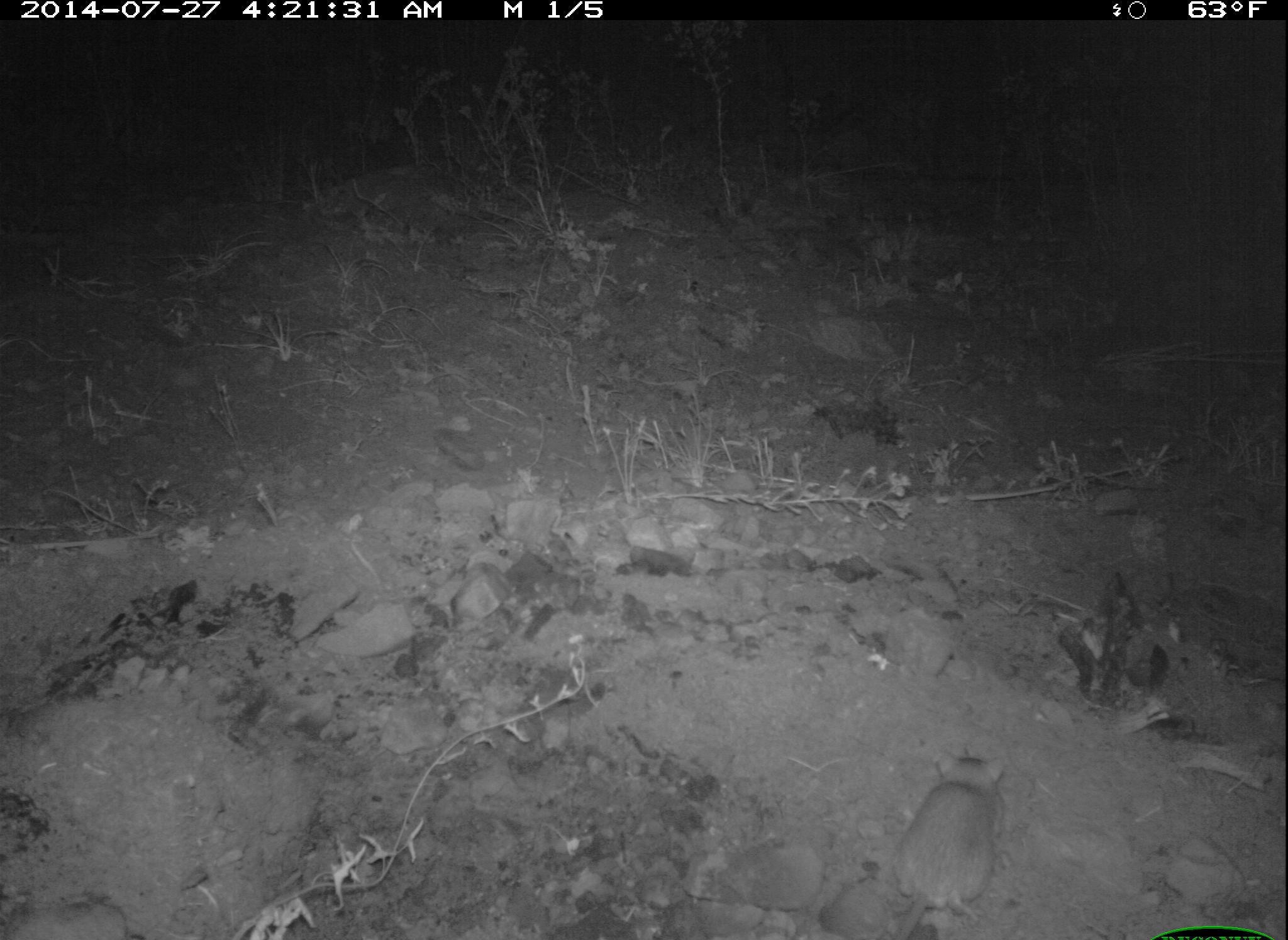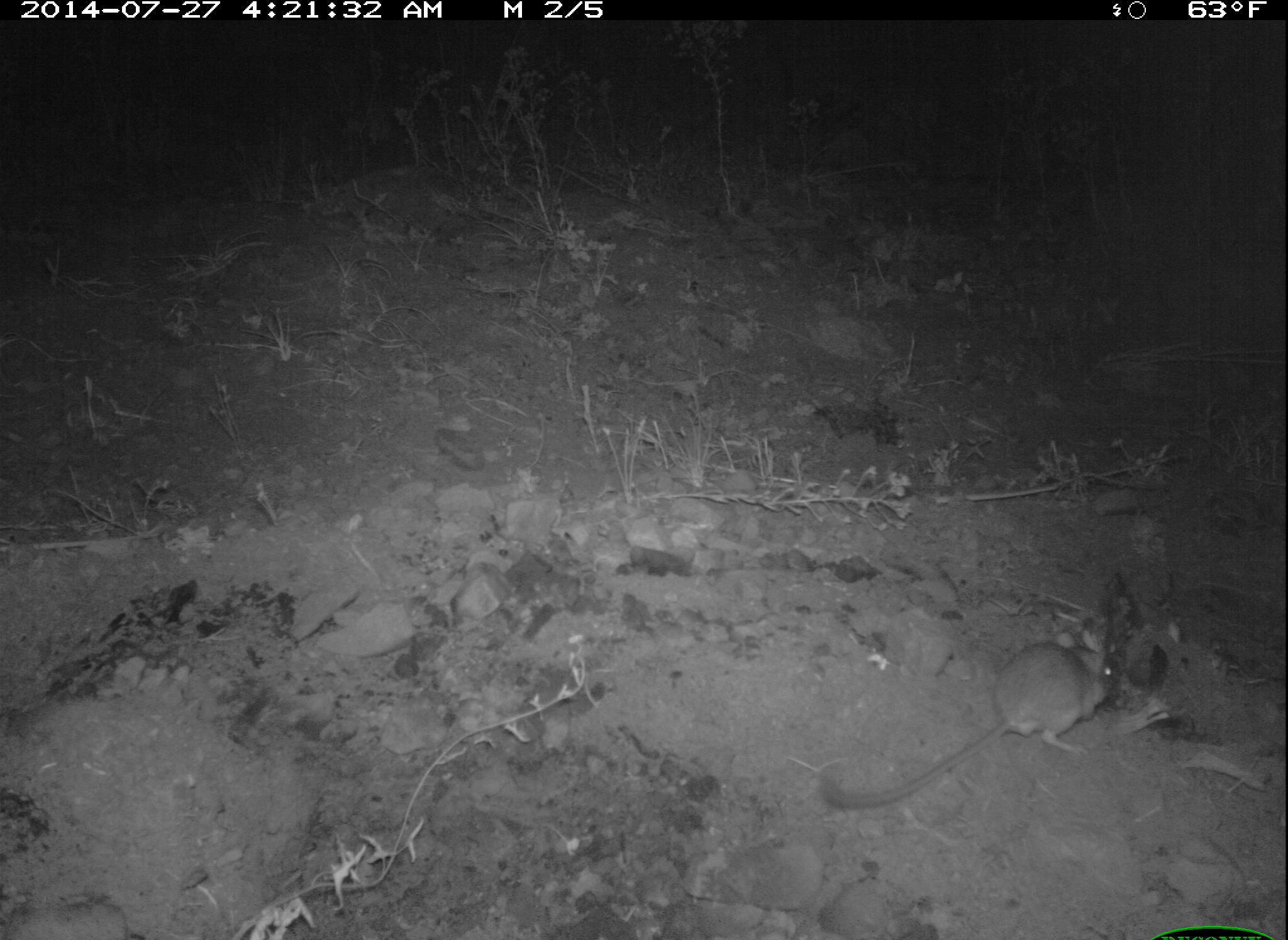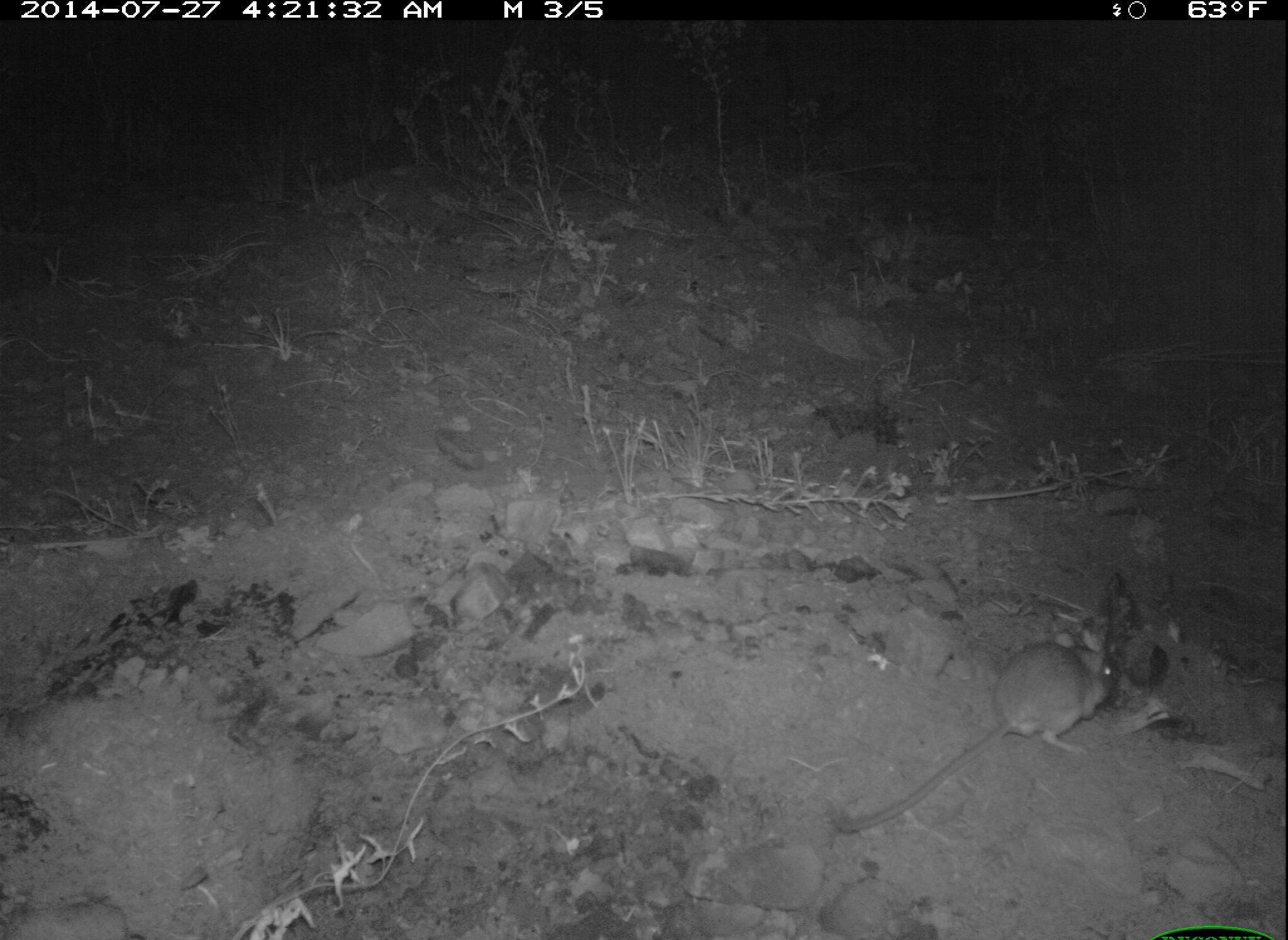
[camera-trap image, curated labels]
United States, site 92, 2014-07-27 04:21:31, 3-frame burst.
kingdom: Animalia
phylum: Chordata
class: Mammalia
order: Rodentia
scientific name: Rodentia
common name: rodent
Rodent (Rodentia).